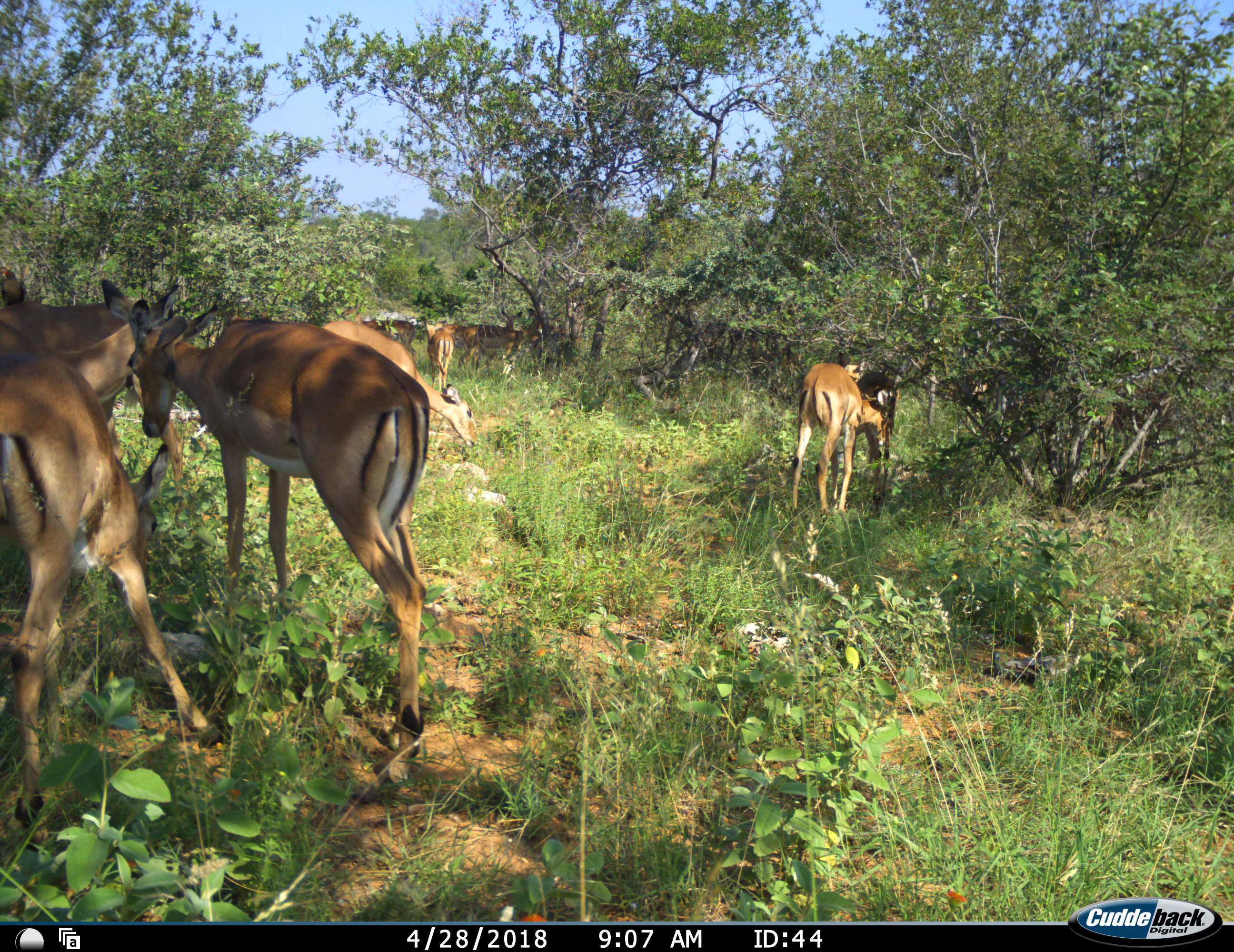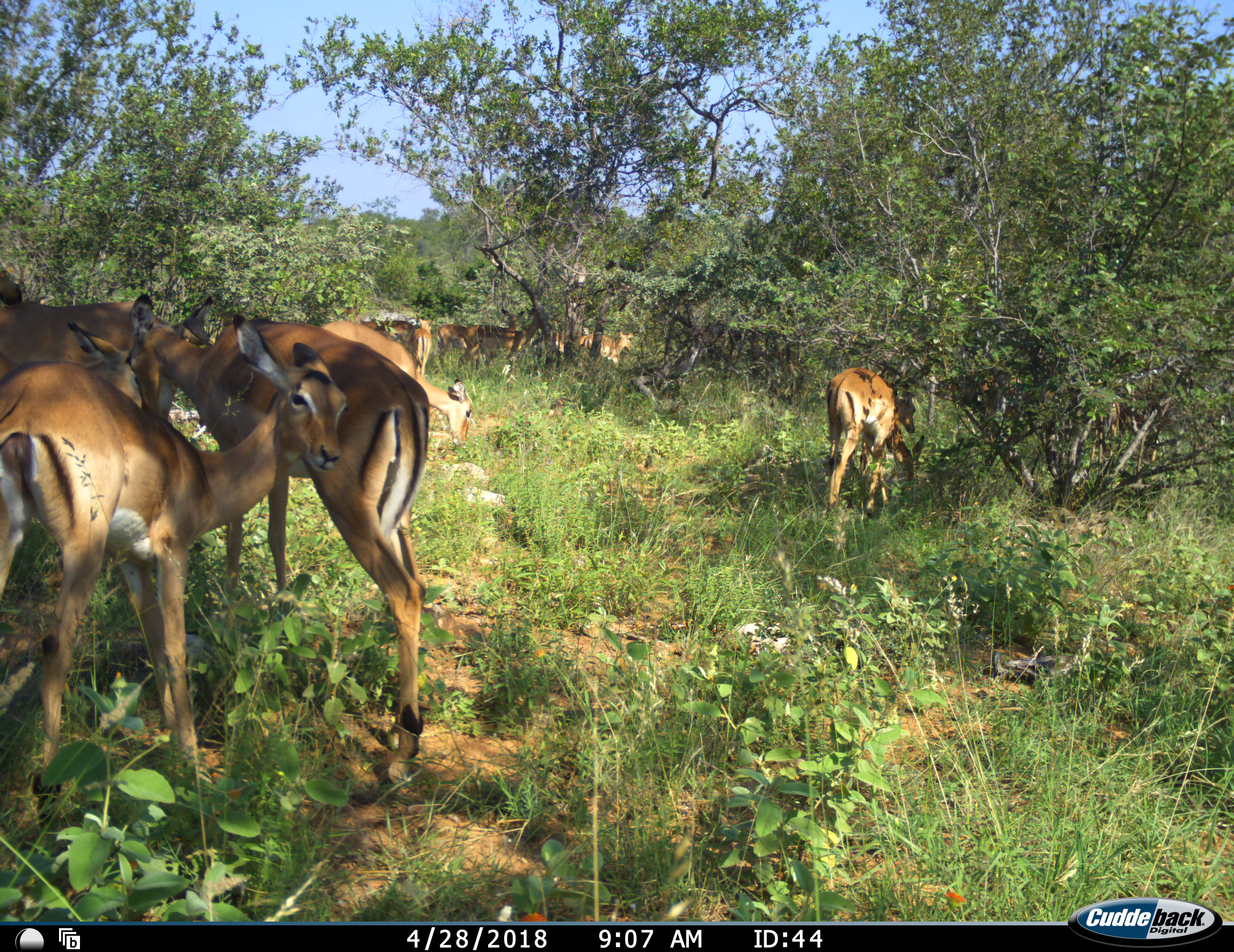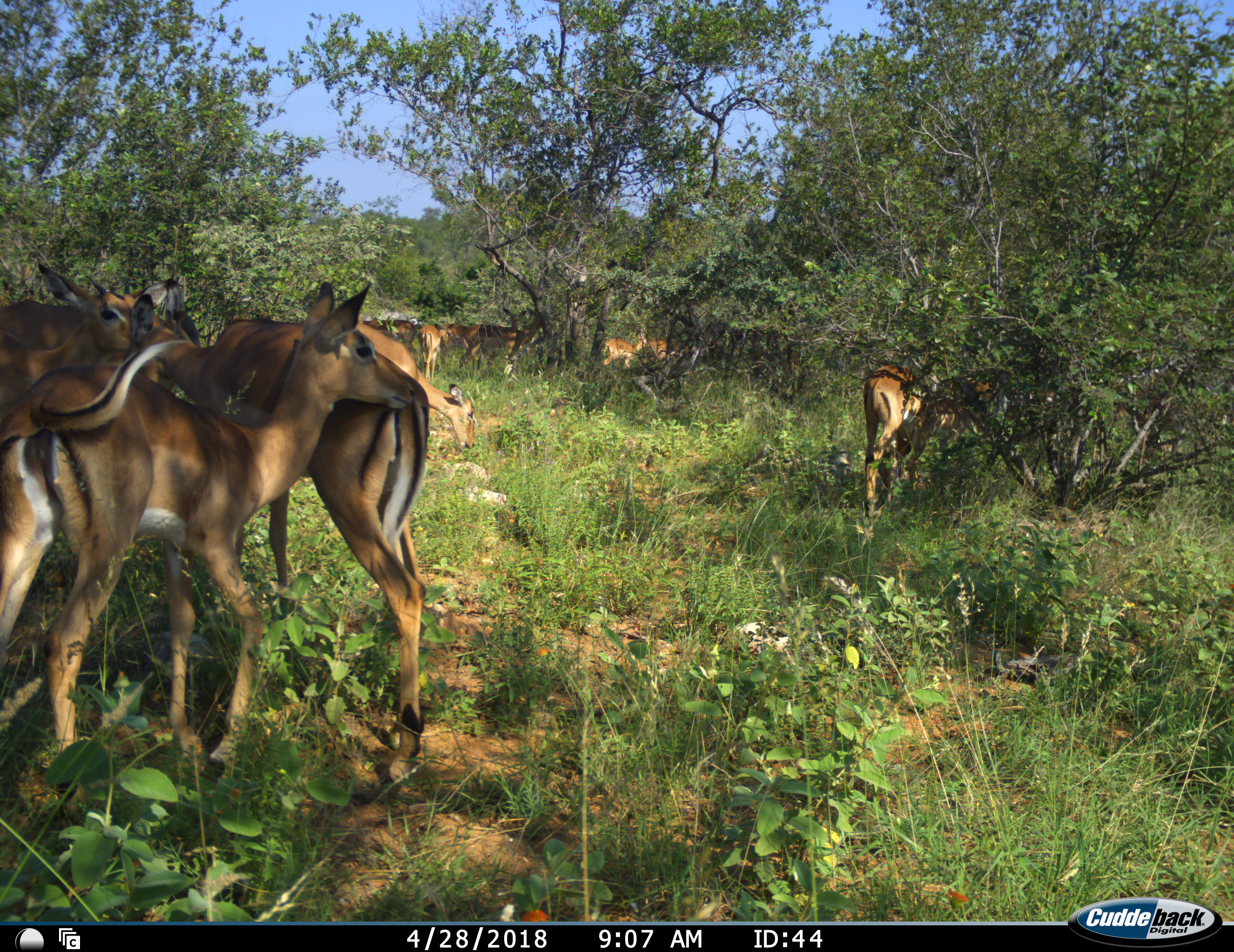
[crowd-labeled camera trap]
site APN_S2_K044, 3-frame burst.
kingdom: Animalia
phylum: Chordata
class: Mammalia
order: Artiodactyla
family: Bovidae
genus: Aepyceros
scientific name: Aepyceros melampus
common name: impala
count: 11-50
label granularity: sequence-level